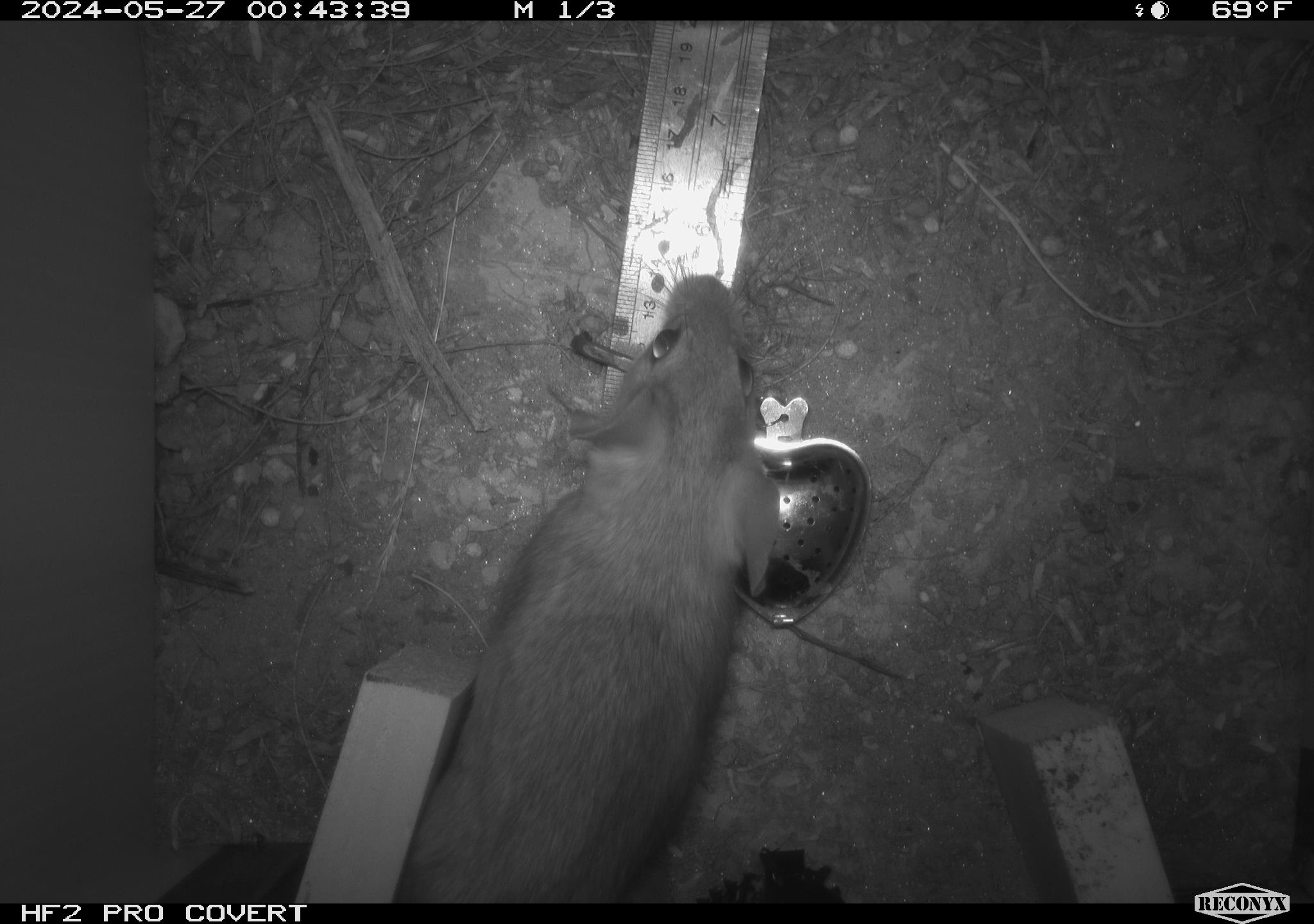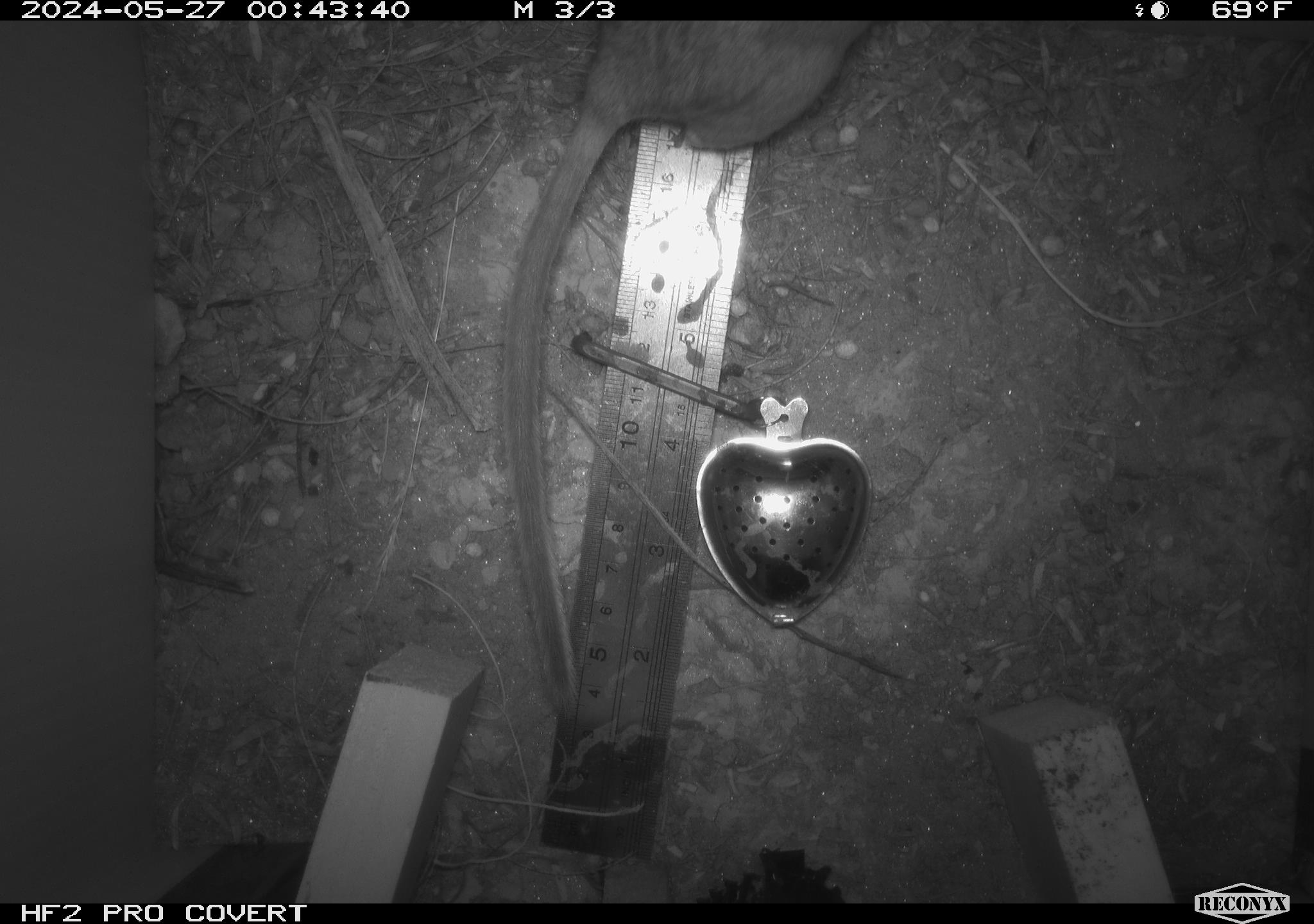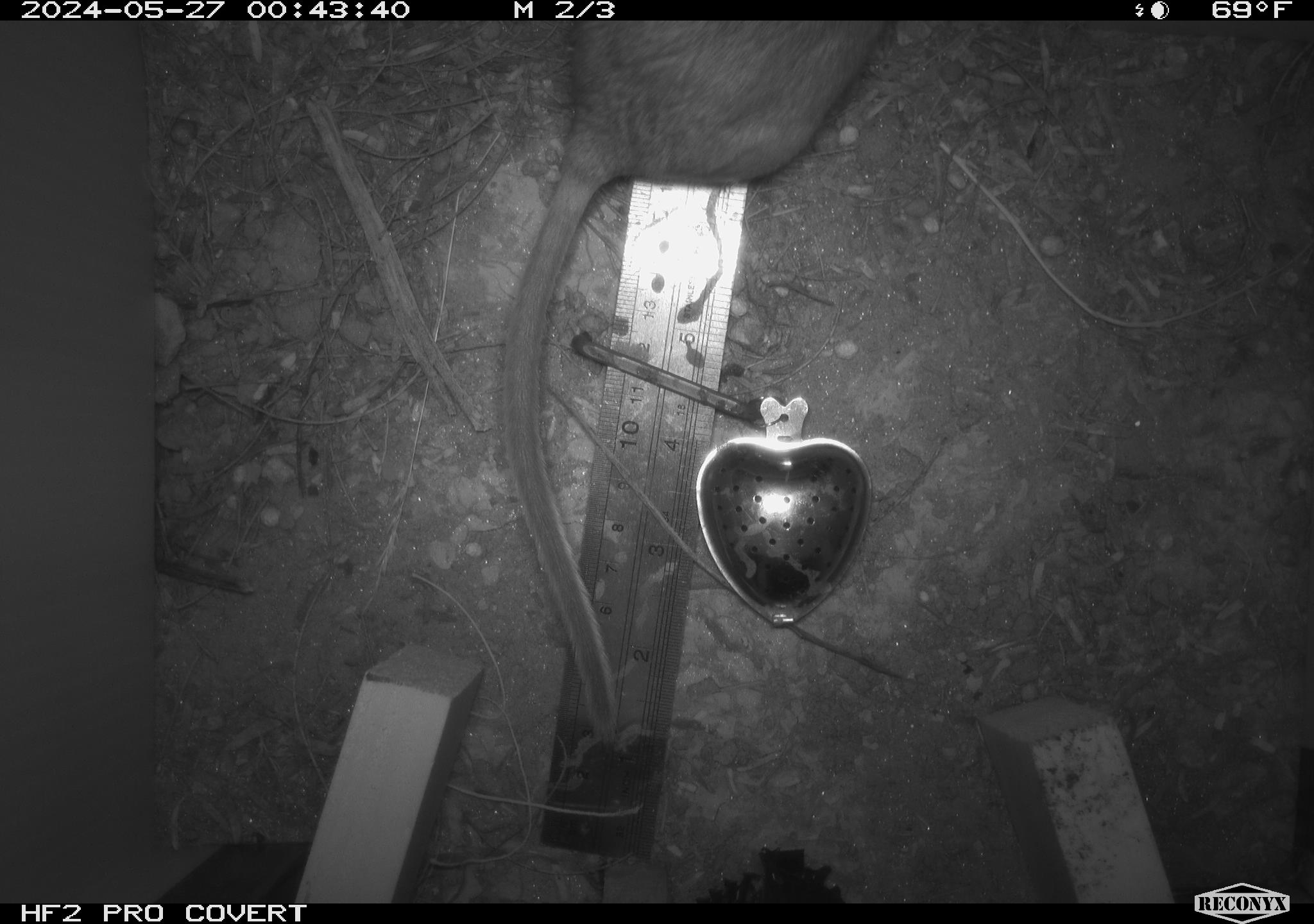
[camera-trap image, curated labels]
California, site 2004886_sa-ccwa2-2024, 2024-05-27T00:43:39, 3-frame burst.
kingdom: Animalia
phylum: Chordata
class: Mammalia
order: Rodentia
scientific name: Rodentia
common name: woodrat or rat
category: woodrat or rat species